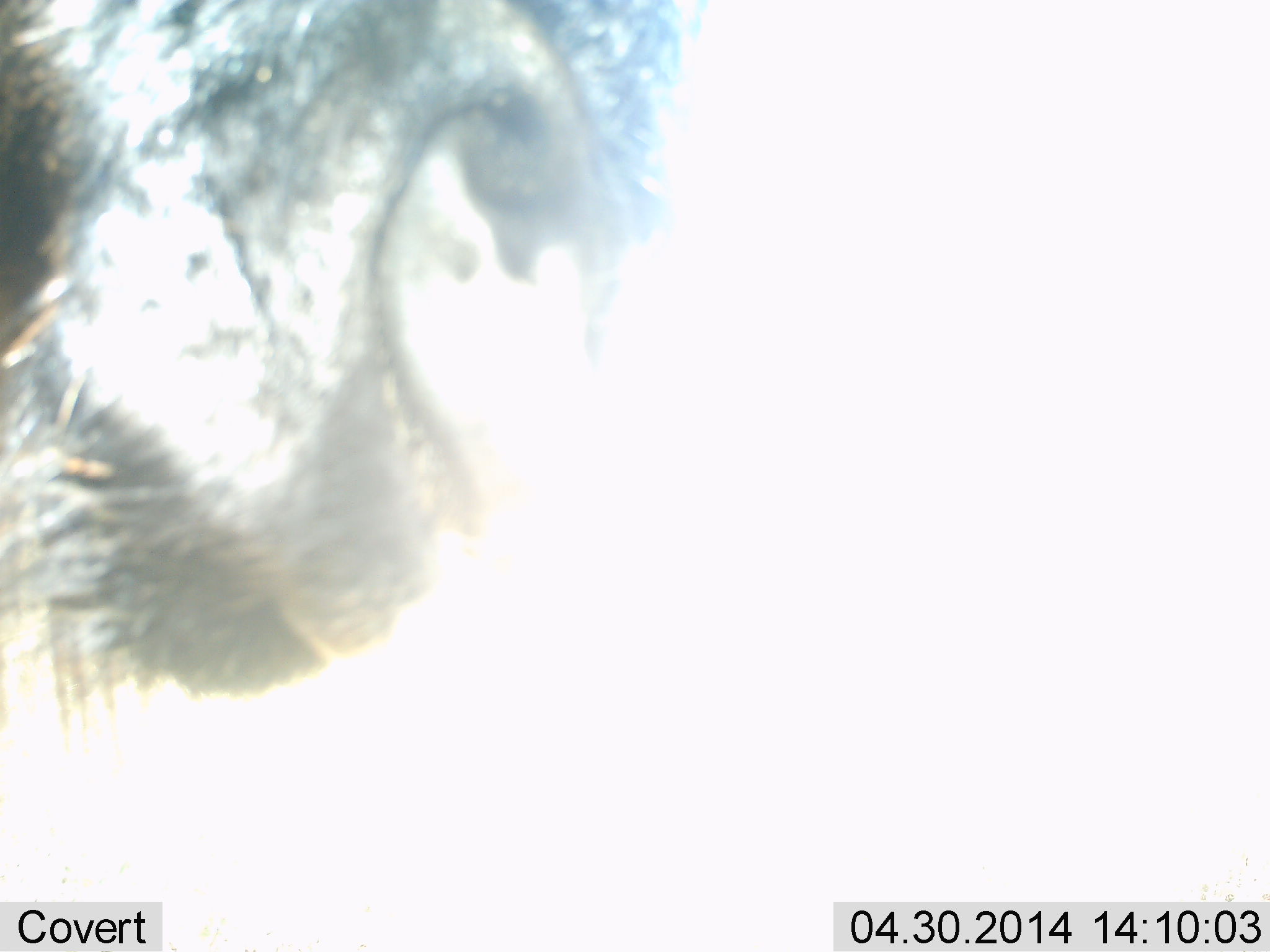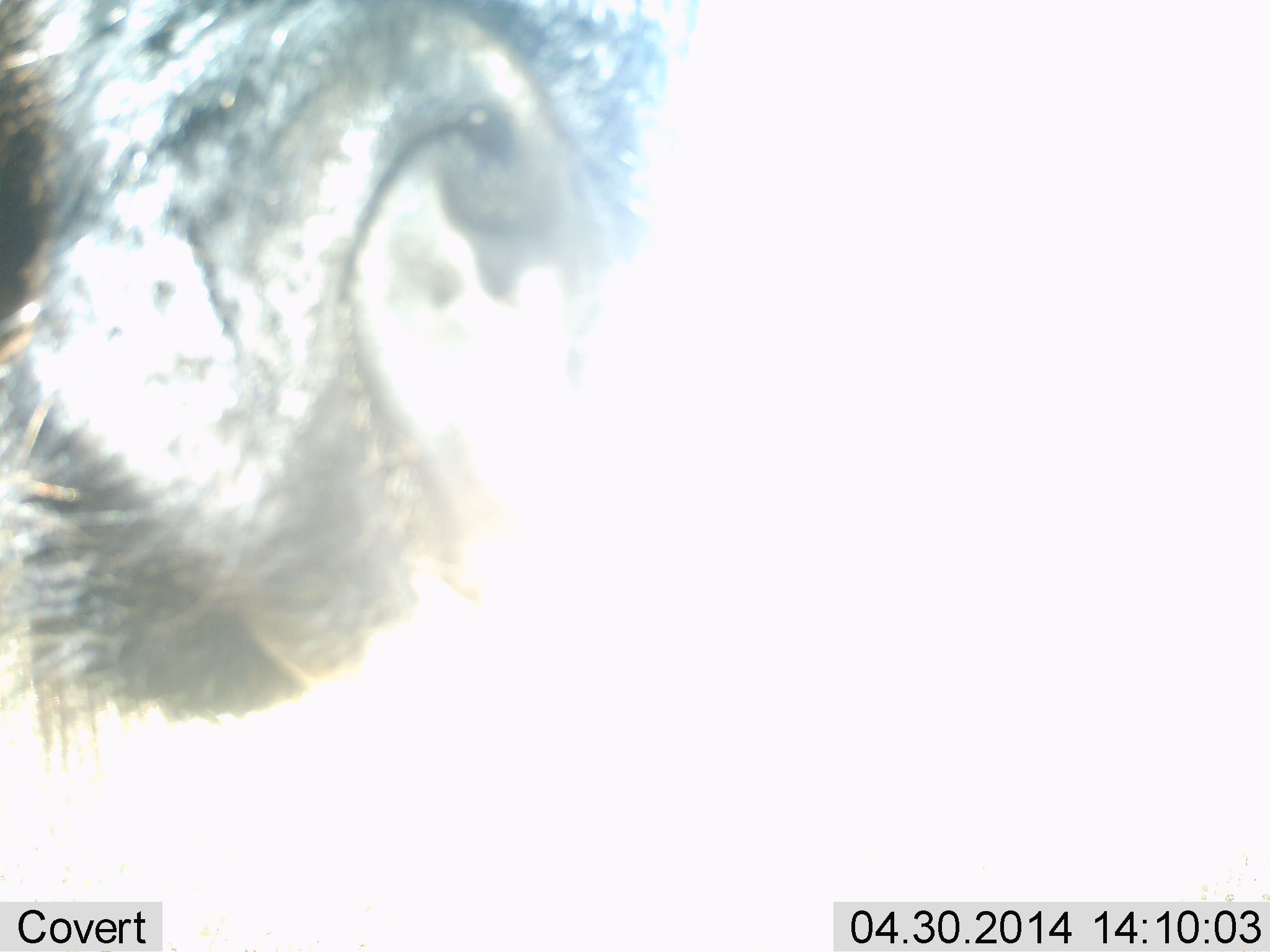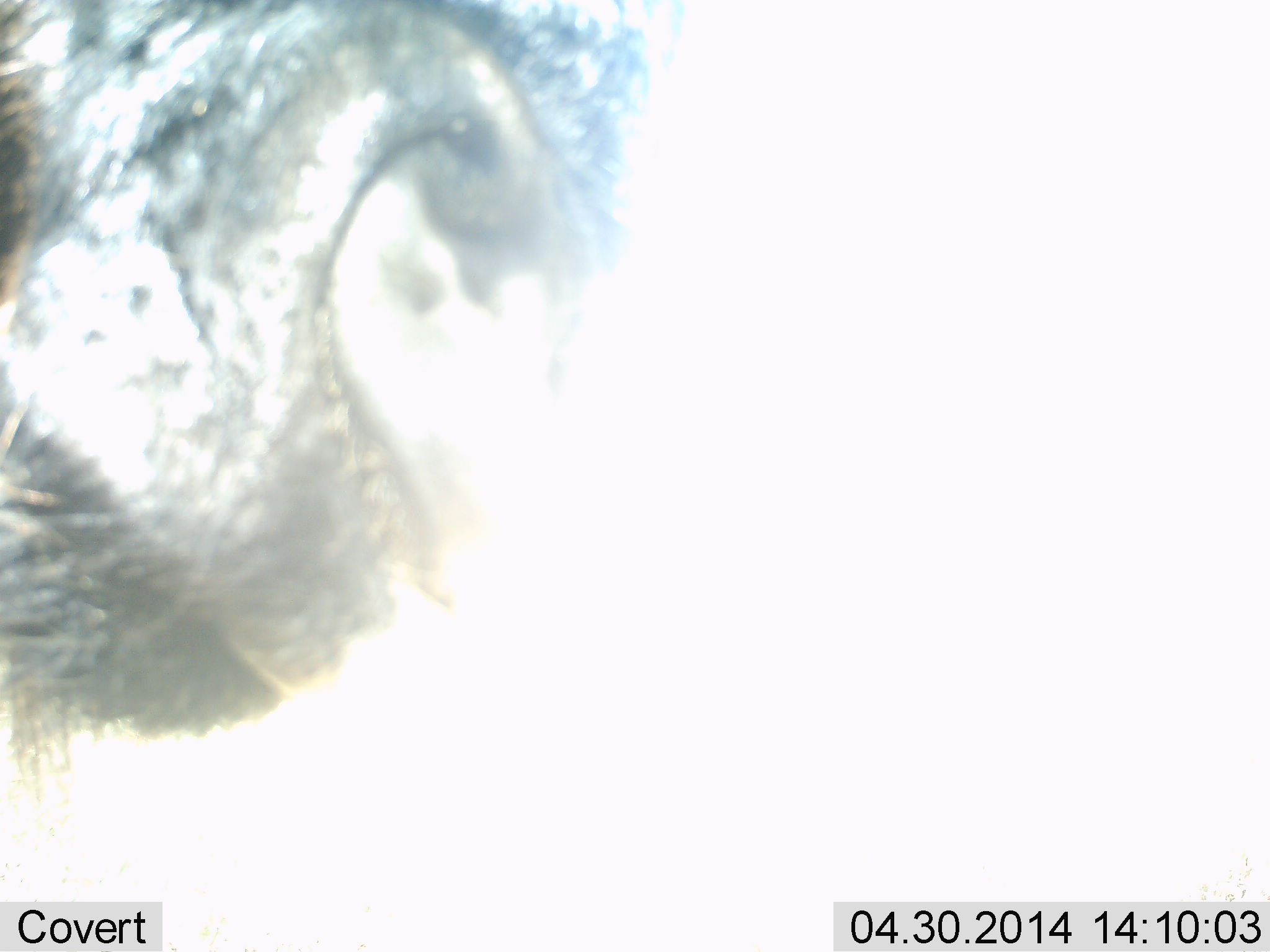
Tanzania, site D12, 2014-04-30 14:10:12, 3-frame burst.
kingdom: Animalia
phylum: Chordata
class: Mammalia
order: Artiodactyla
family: Bovidae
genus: Connochaetes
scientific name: Connochaetes taurinus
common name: blue wildebeest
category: wildebeest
Wildebeest (blue wildebeest) (Connochaetes taurinus), count 1. Behavior (volunteer vote fractions): standing 90%, resting 0%, moving 10%, interacting 0%. Young present (vote fraction): 0%. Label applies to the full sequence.